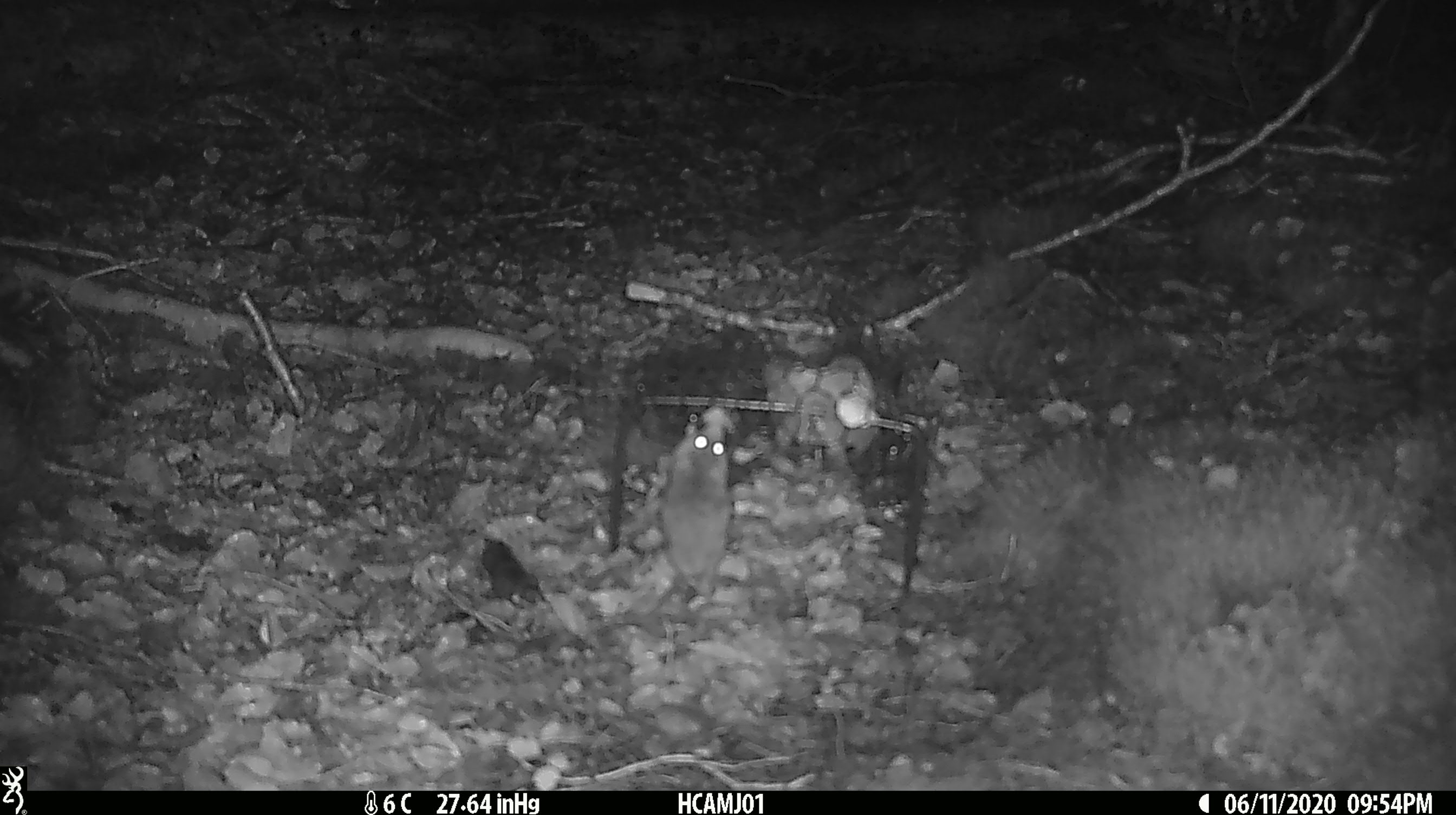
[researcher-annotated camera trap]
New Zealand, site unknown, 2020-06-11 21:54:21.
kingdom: Animalia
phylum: Chordata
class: Mammalia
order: Rodentia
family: Muridae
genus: Mus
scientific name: Mus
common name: mouse